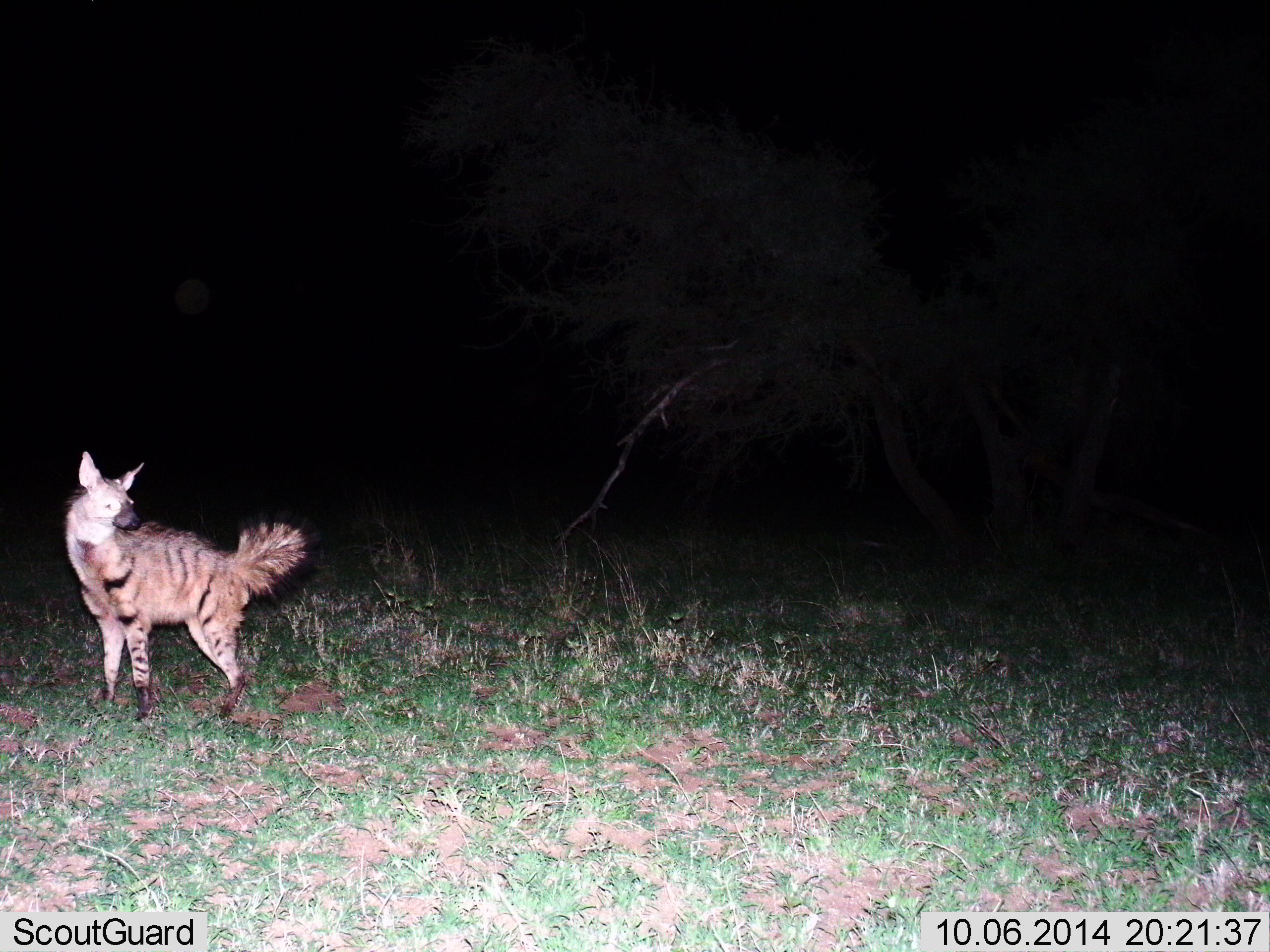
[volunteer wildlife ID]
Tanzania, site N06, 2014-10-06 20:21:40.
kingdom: Animalia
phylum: Chordata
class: Mammalia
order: Carnivora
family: Hyaenidae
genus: Hyaena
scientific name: Hyaena hyaena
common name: striped hyena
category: hyenastriped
Hyenastriped (striped hyena) (Hyaena hyaena), count 1. Behavior (volunteer vote fractions): standing 80%, resting 0%, moving 30%, interacting 0%. Young present (vote fraction): 0%. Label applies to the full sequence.